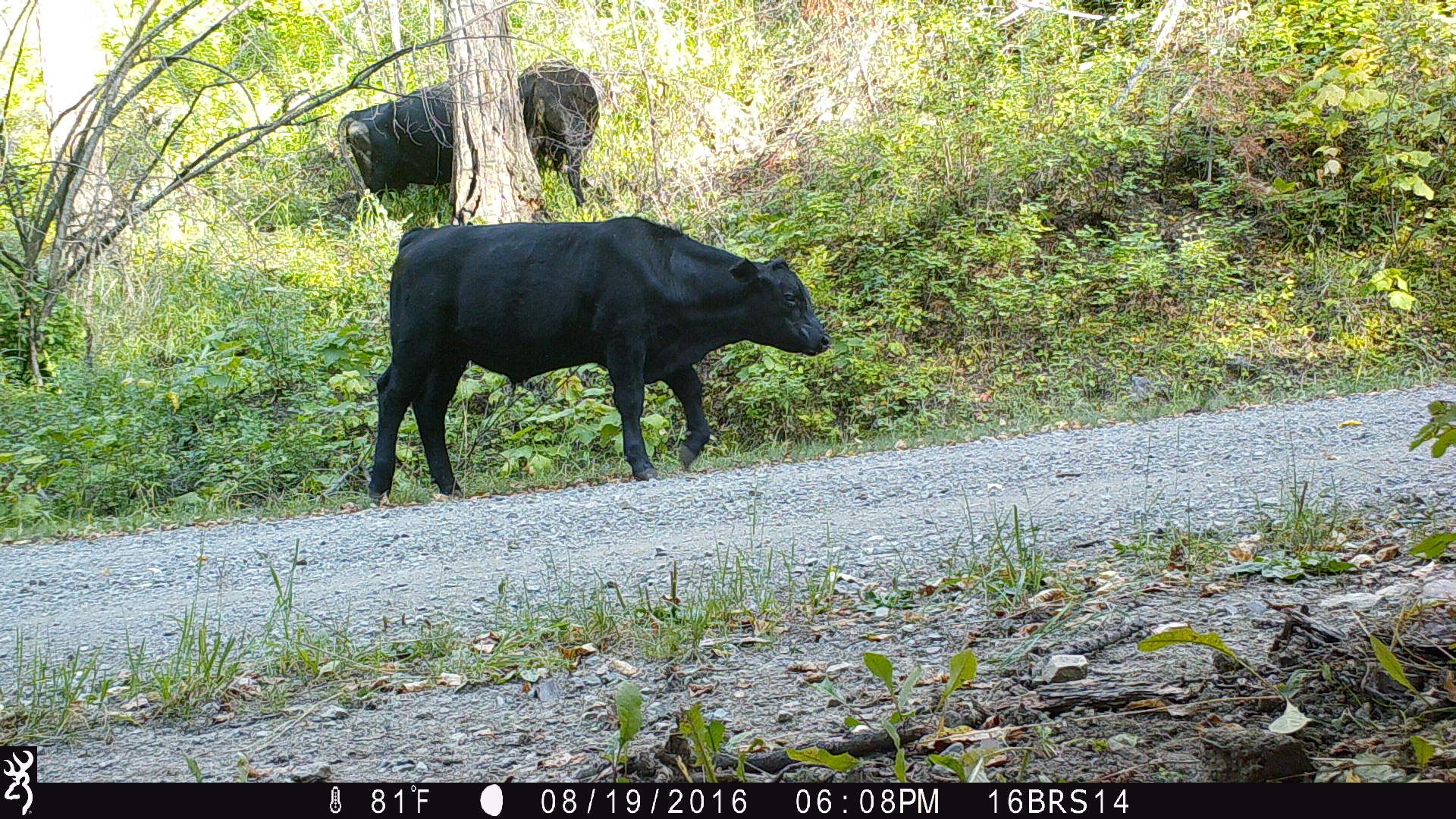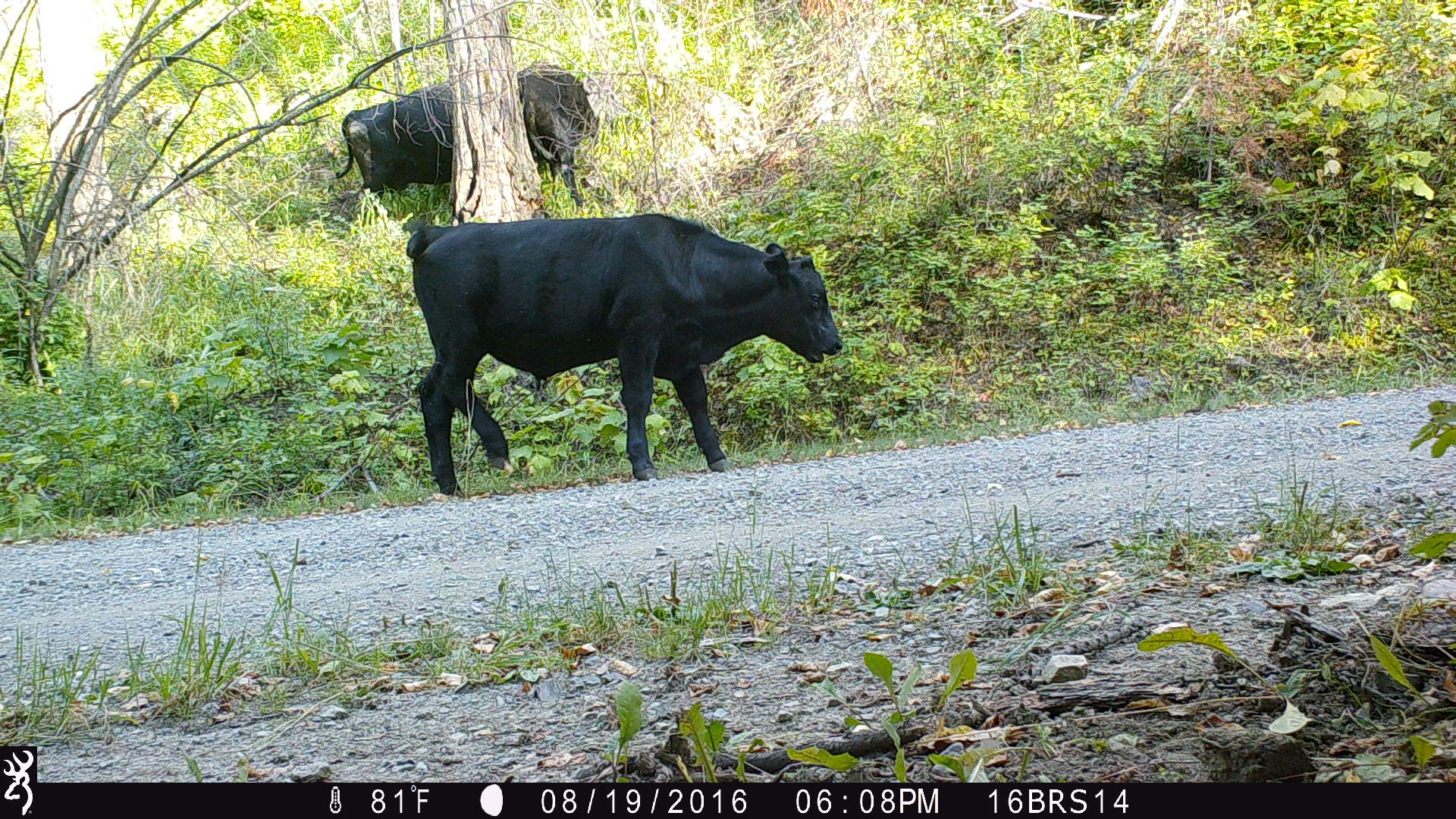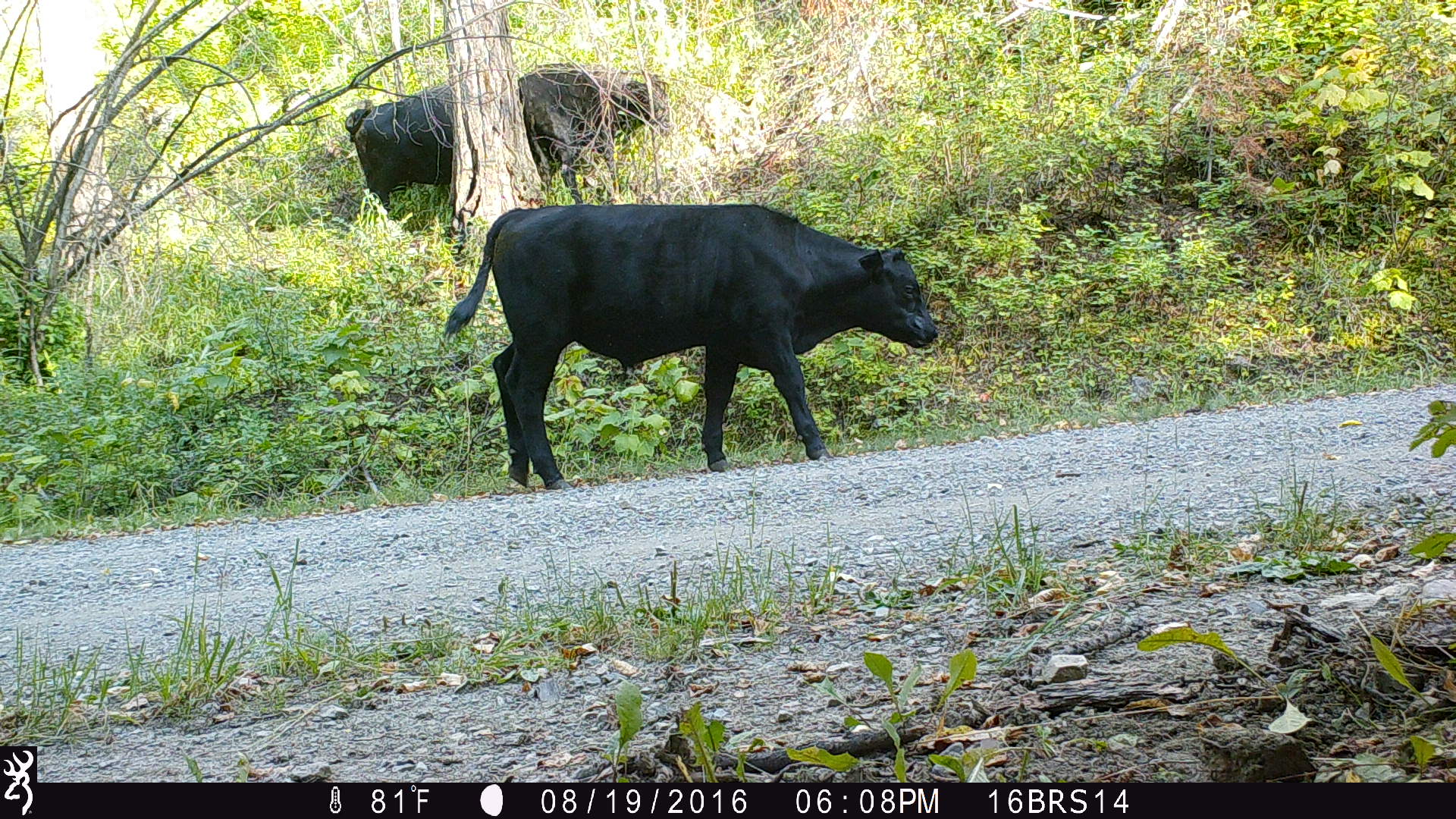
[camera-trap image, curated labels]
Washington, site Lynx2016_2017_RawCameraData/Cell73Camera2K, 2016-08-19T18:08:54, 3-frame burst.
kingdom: Animalia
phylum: Chordata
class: Mammalia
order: Artiodactyla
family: Bovidae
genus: Bos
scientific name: Bos taurus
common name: domestic cattle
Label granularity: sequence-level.